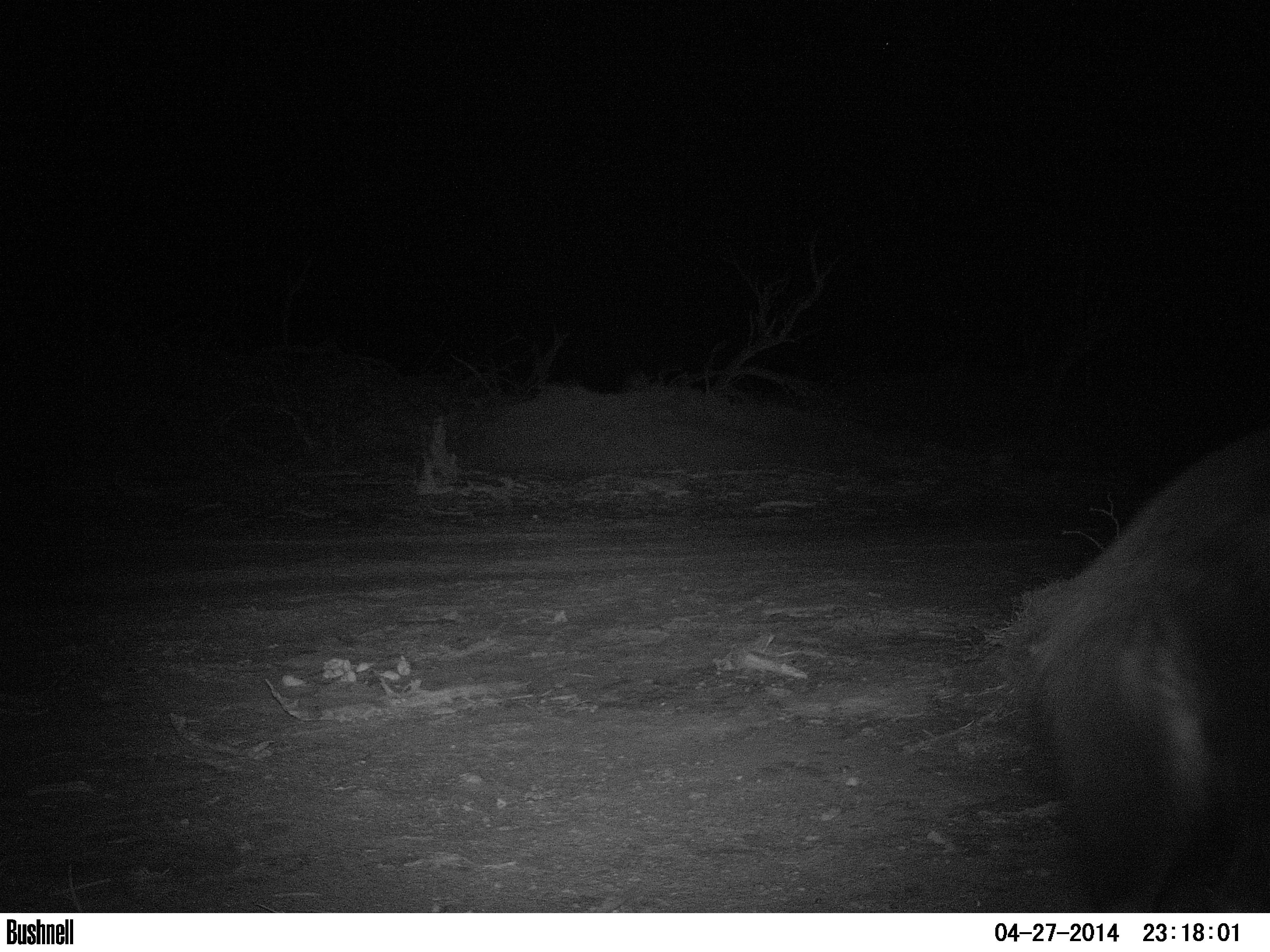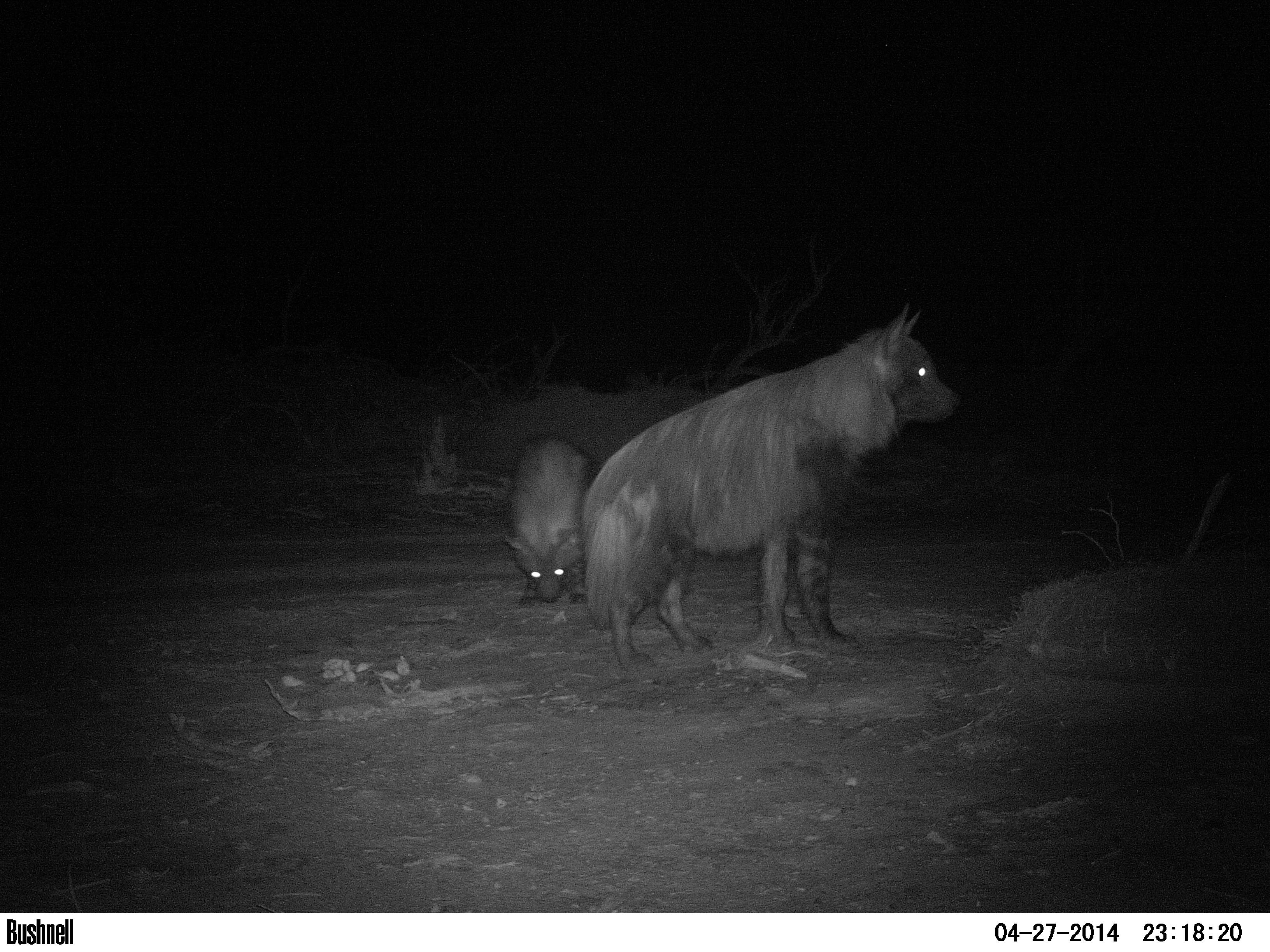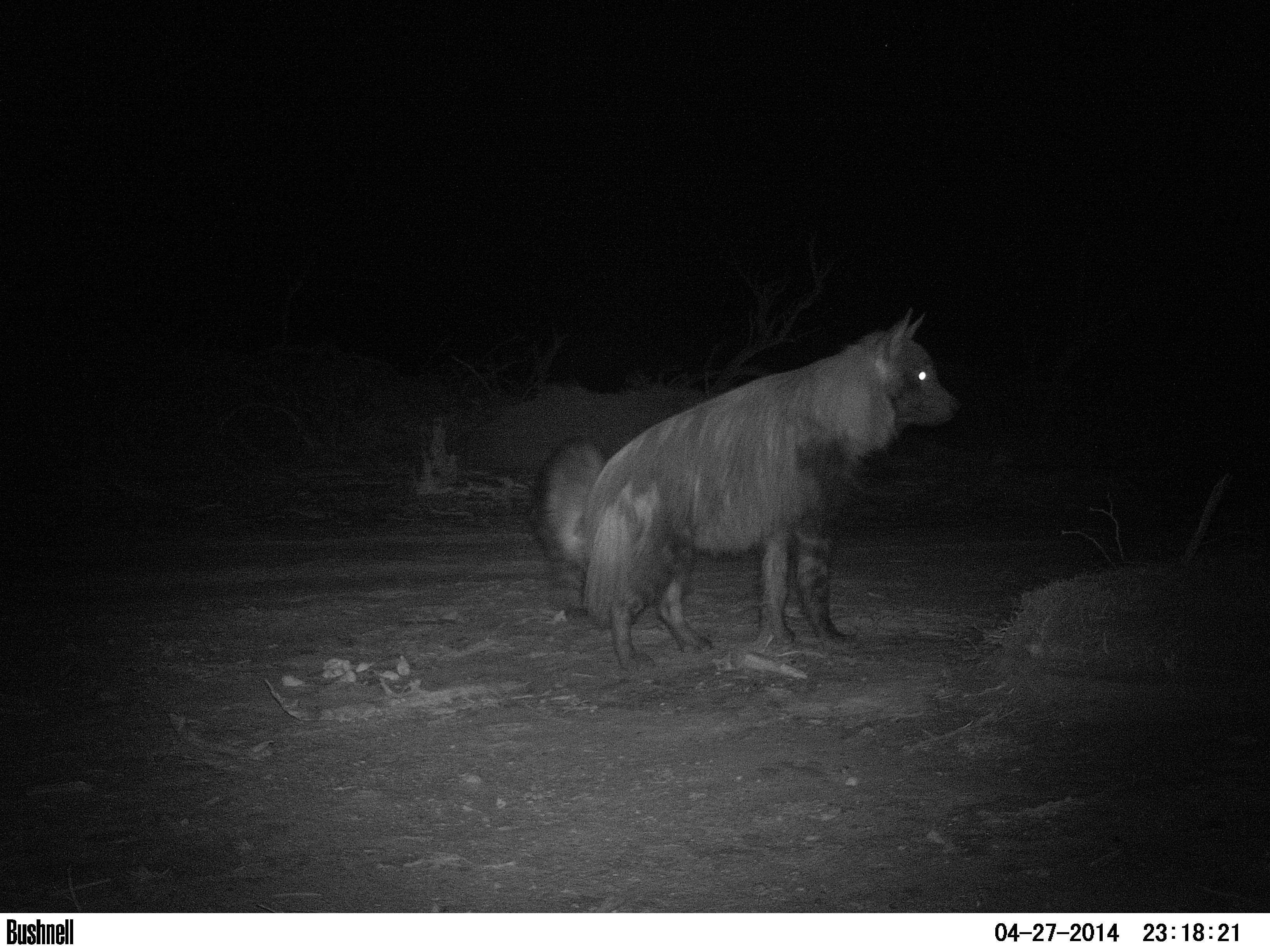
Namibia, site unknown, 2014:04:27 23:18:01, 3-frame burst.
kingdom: Animalia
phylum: Chordata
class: Mammalia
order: Carnivora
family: Hyaenidae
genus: Parahyaena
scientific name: Parahyaena brunnea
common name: brown hyena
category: hyaena brunnea